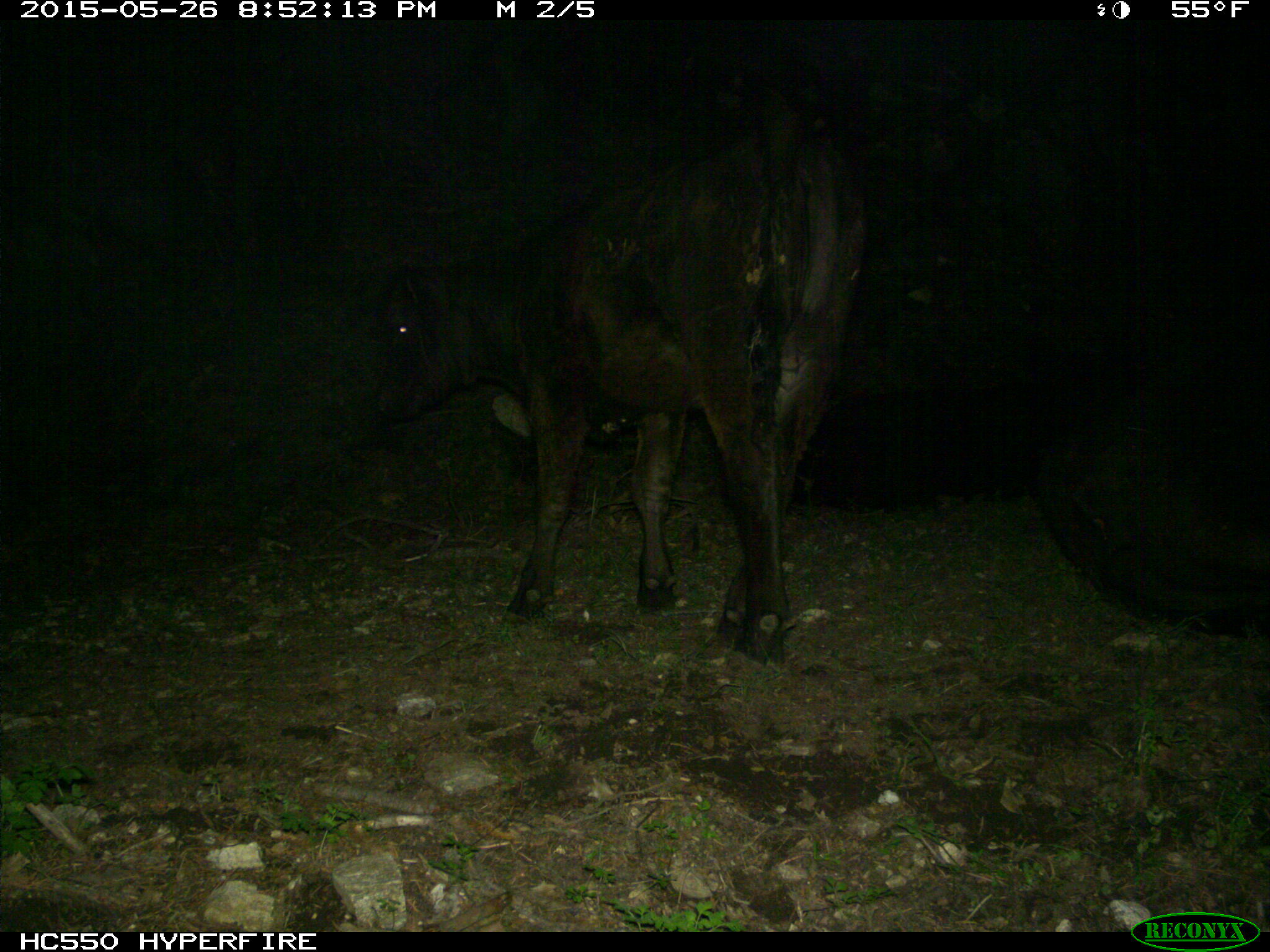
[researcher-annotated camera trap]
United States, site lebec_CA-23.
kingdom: Animalia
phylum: Chordata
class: Mammalia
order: Artiodactyla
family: Bovidae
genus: Bos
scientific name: Bos taurus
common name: domestic cow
Bos taurus (domestic cow).